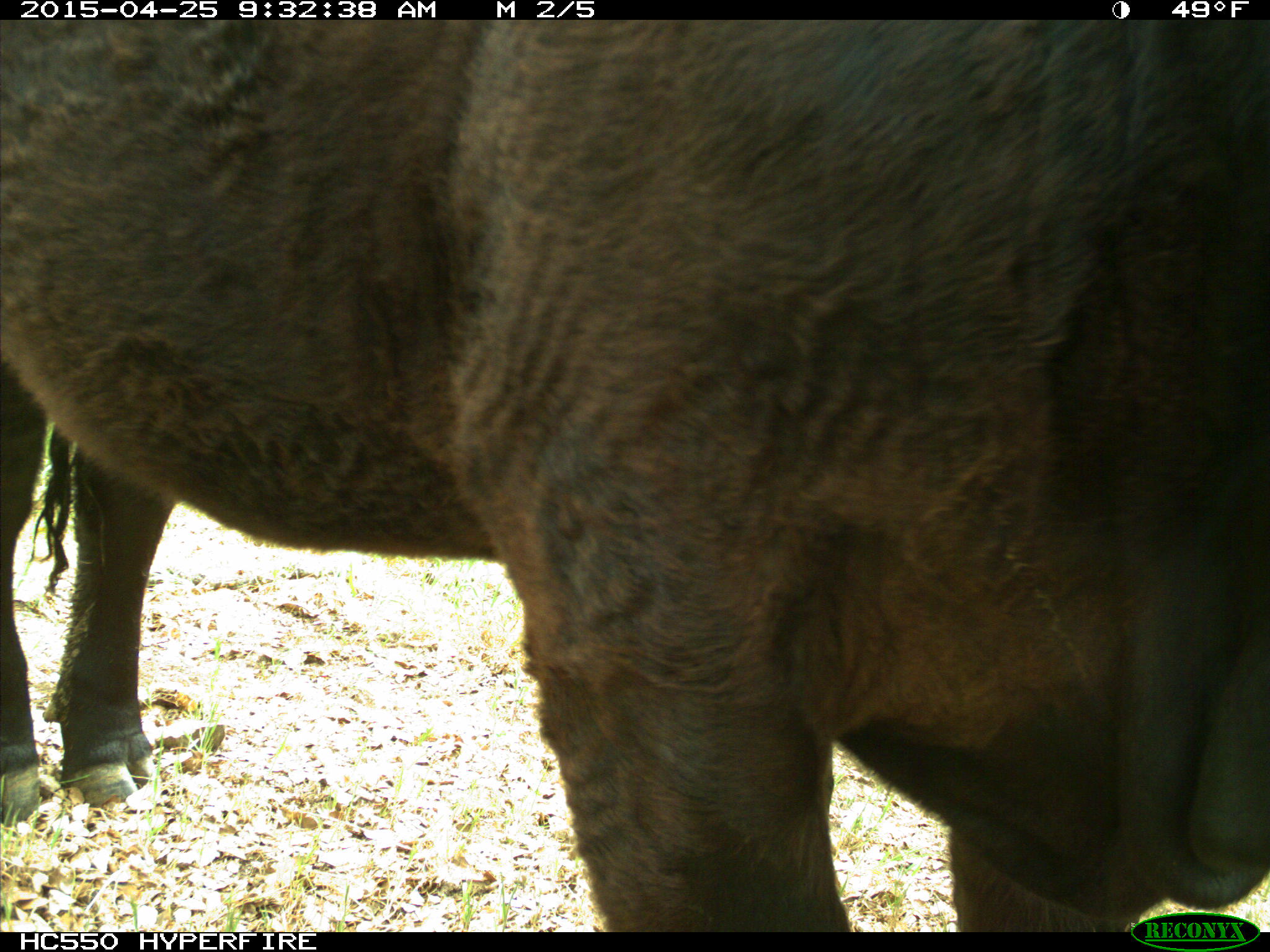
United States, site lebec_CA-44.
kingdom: Animalia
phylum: Chordata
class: Mammalia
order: Artiodactyla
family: Suidae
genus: Sus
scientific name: Sus scrofa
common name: wild boar